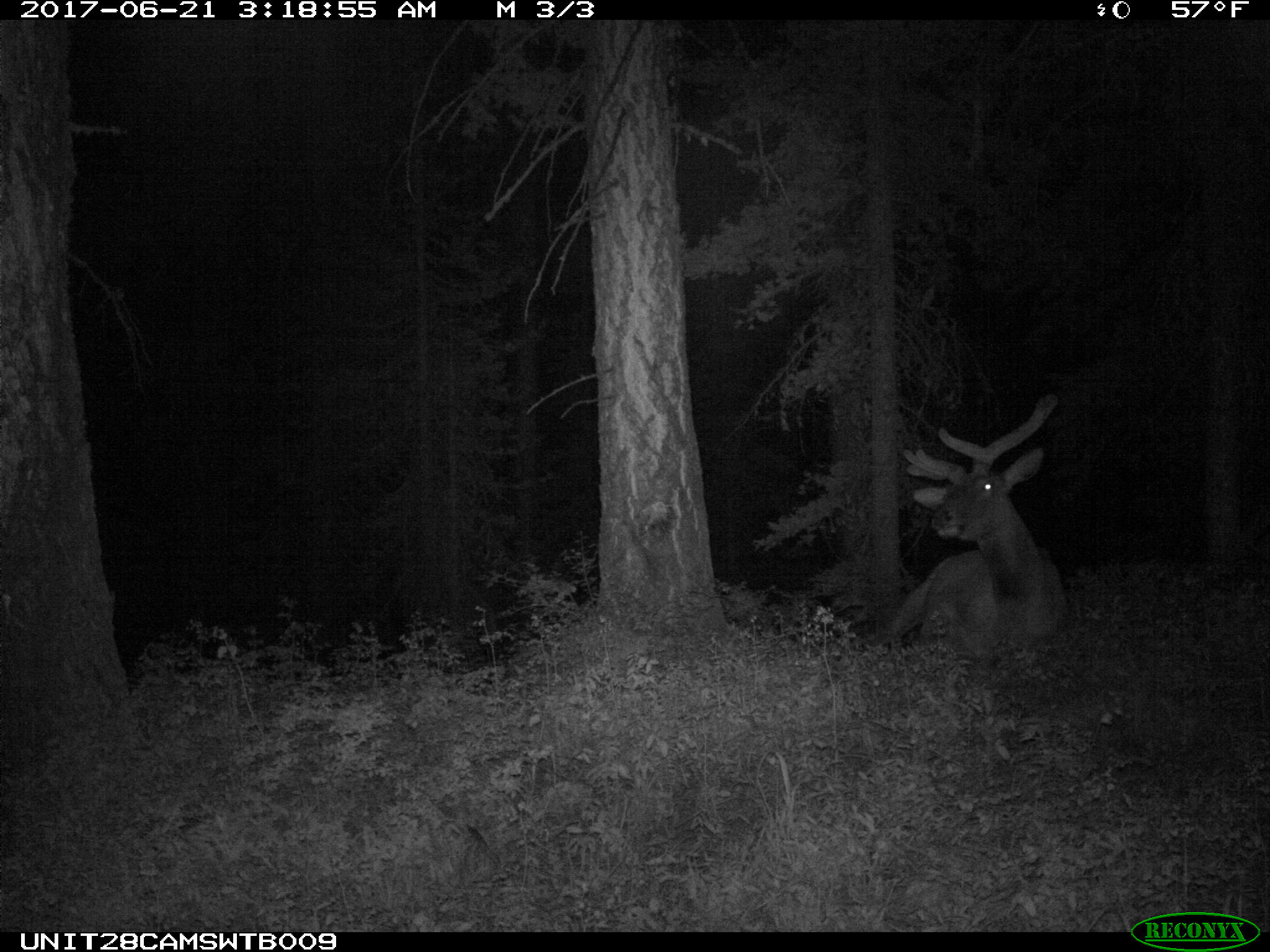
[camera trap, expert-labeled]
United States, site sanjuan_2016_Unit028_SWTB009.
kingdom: Animalia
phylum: Chordata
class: Mammalia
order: Artiodactyla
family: Cervidae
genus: Cervus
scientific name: Cervus elaphus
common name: red deer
Cervus elaphus (red deer).